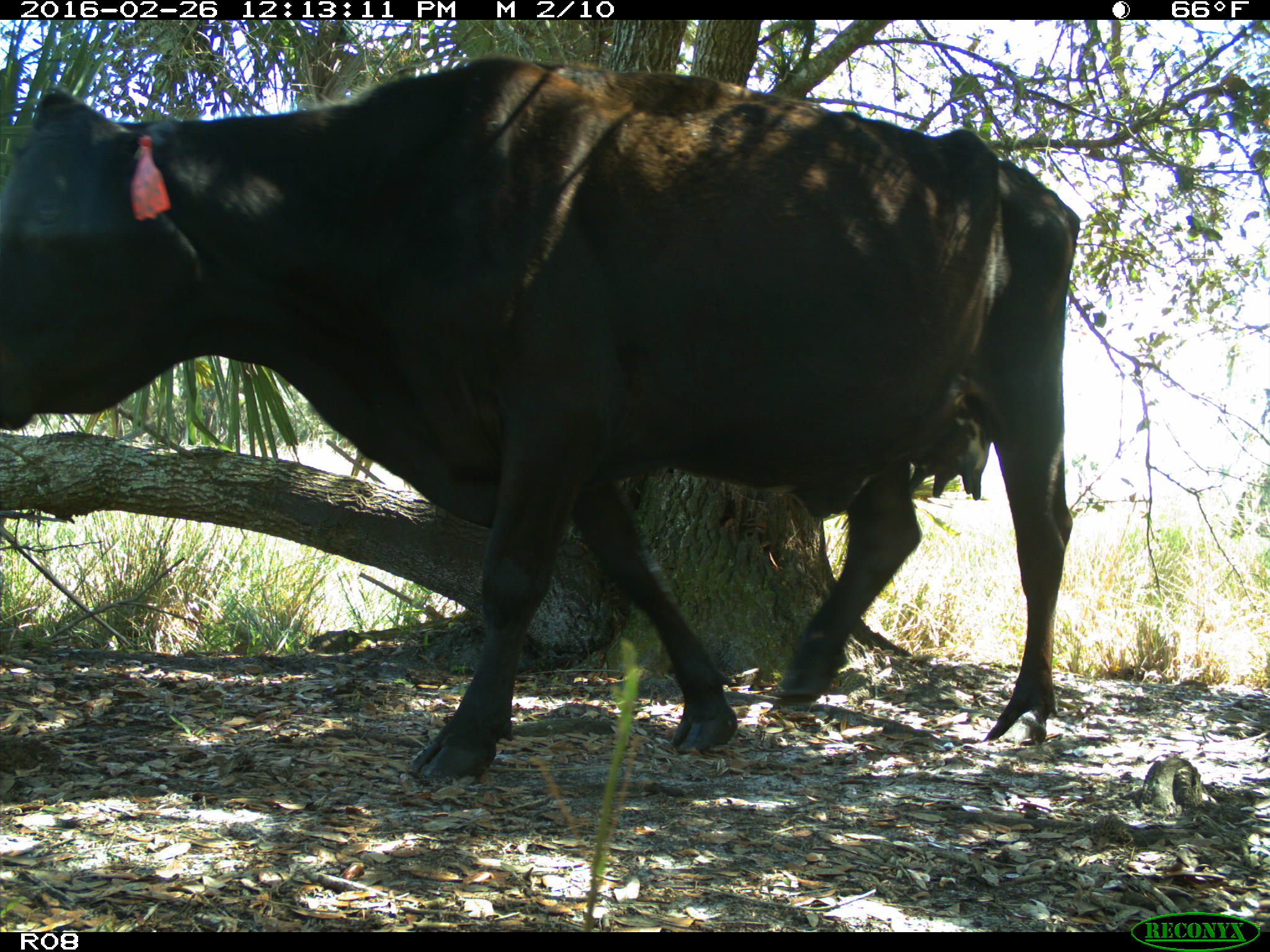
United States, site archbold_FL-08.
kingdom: Animalia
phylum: Chordata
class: Mammalia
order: Artiodactyla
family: Bovidae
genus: Bos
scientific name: Bos taurus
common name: domestic cow